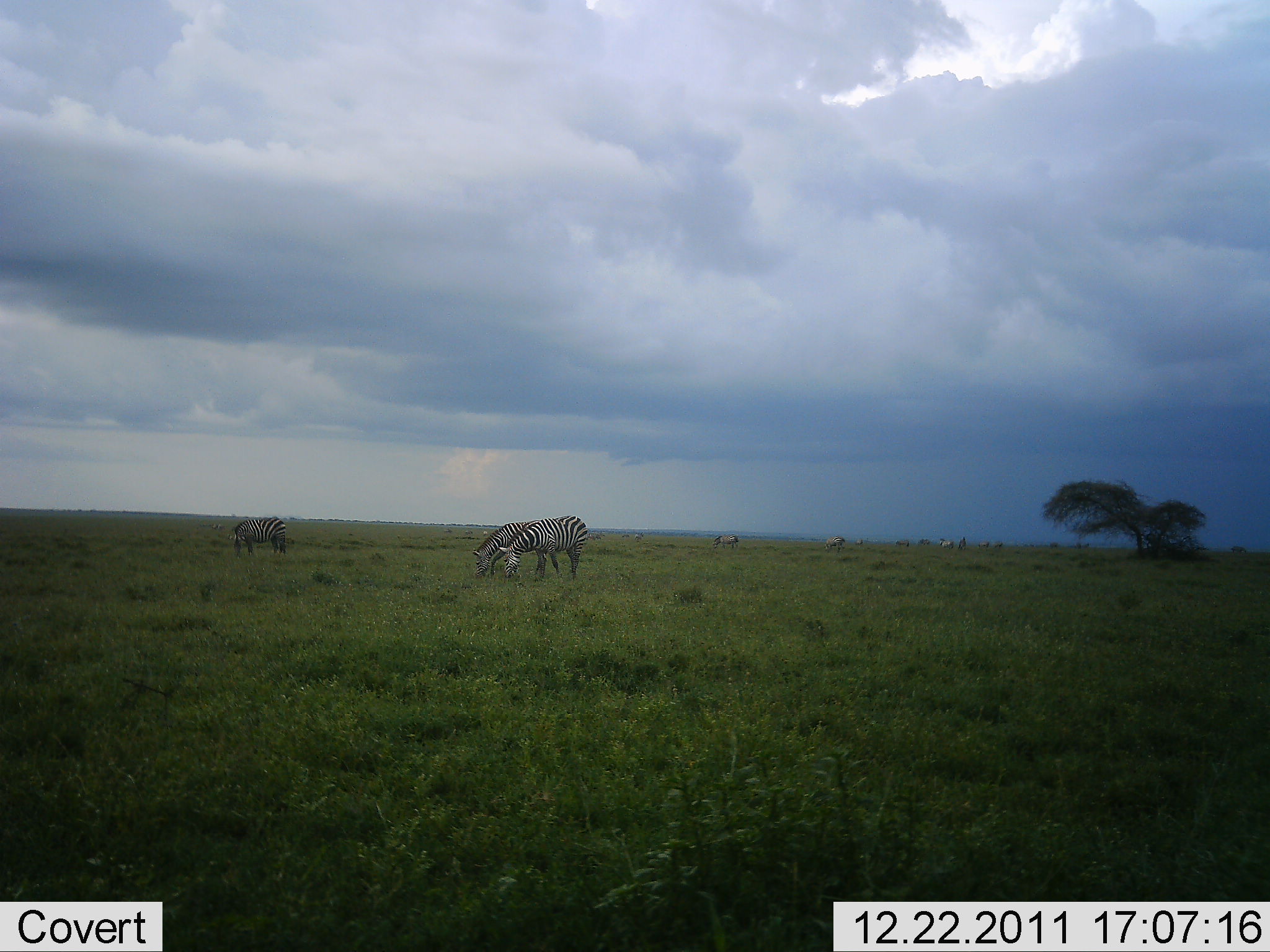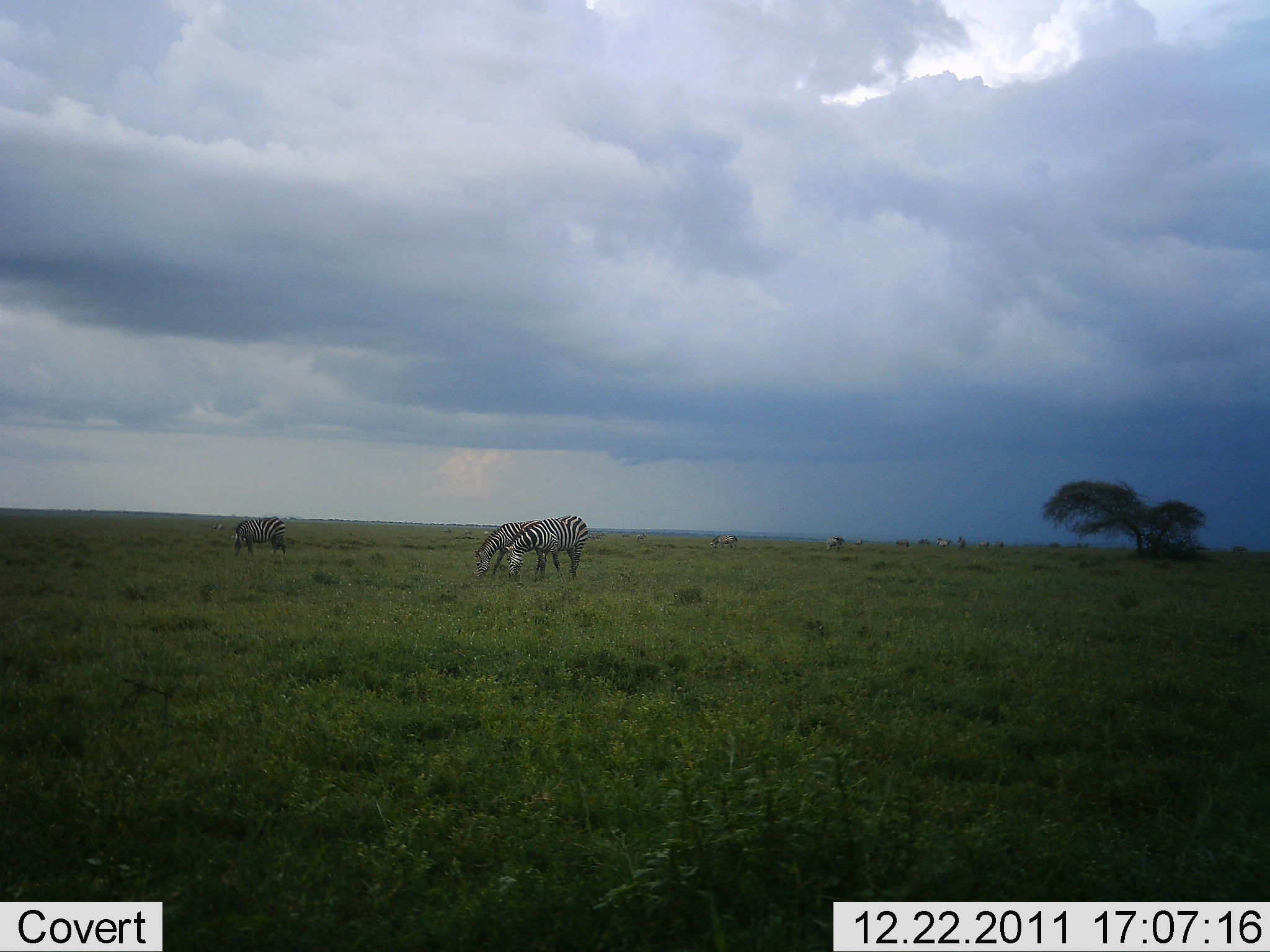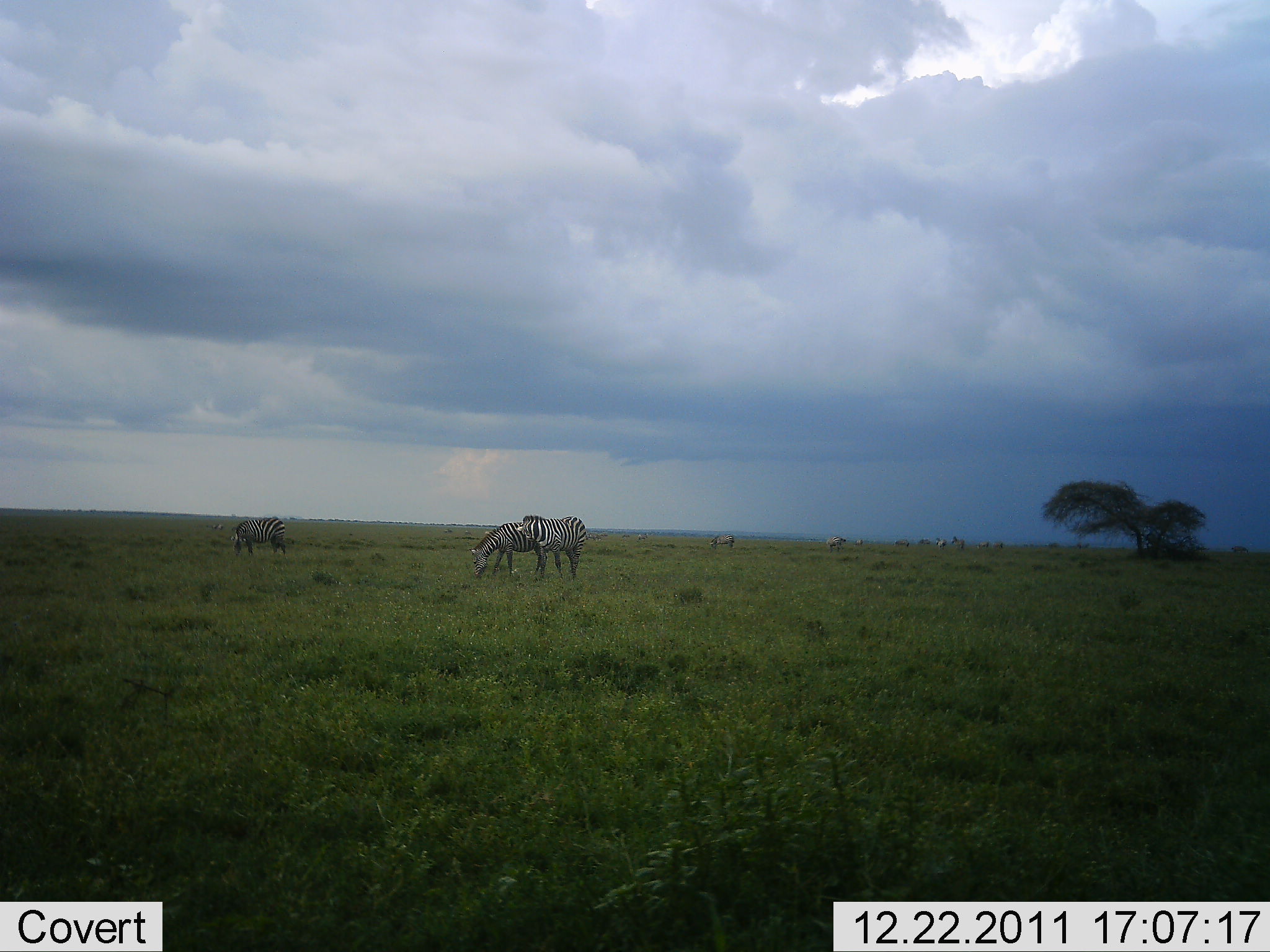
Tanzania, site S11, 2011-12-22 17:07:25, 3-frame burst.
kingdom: Animalia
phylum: Chordata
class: Mammalia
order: Perissodactyla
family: Equidae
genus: Equus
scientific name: Equus quagga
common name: plains zebra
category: zebra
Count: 3.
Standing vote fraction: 36%.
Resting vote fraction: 0%.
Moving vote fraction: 0%.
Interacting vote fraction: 0%.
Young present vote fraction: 0%.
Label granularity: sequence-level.